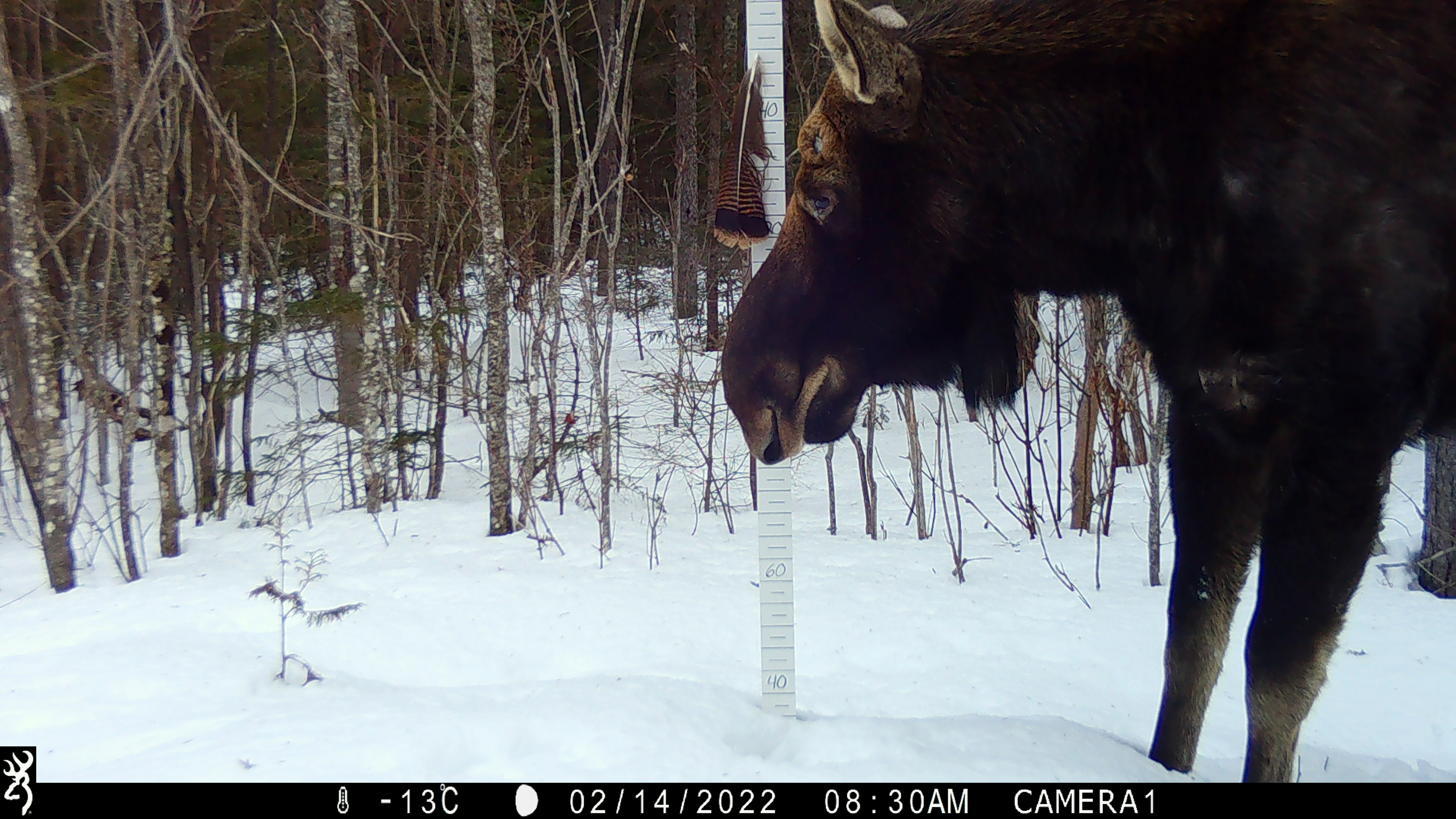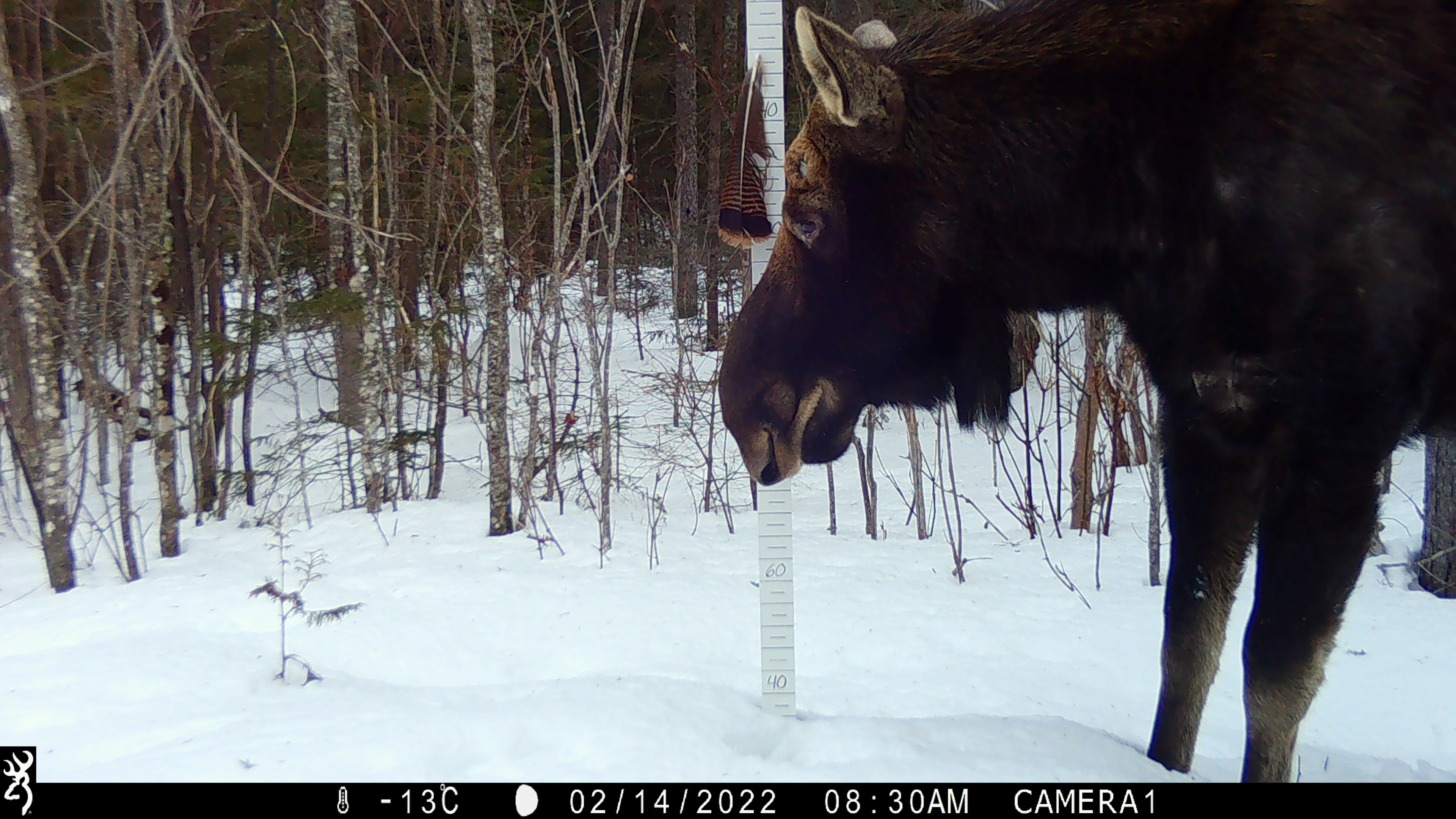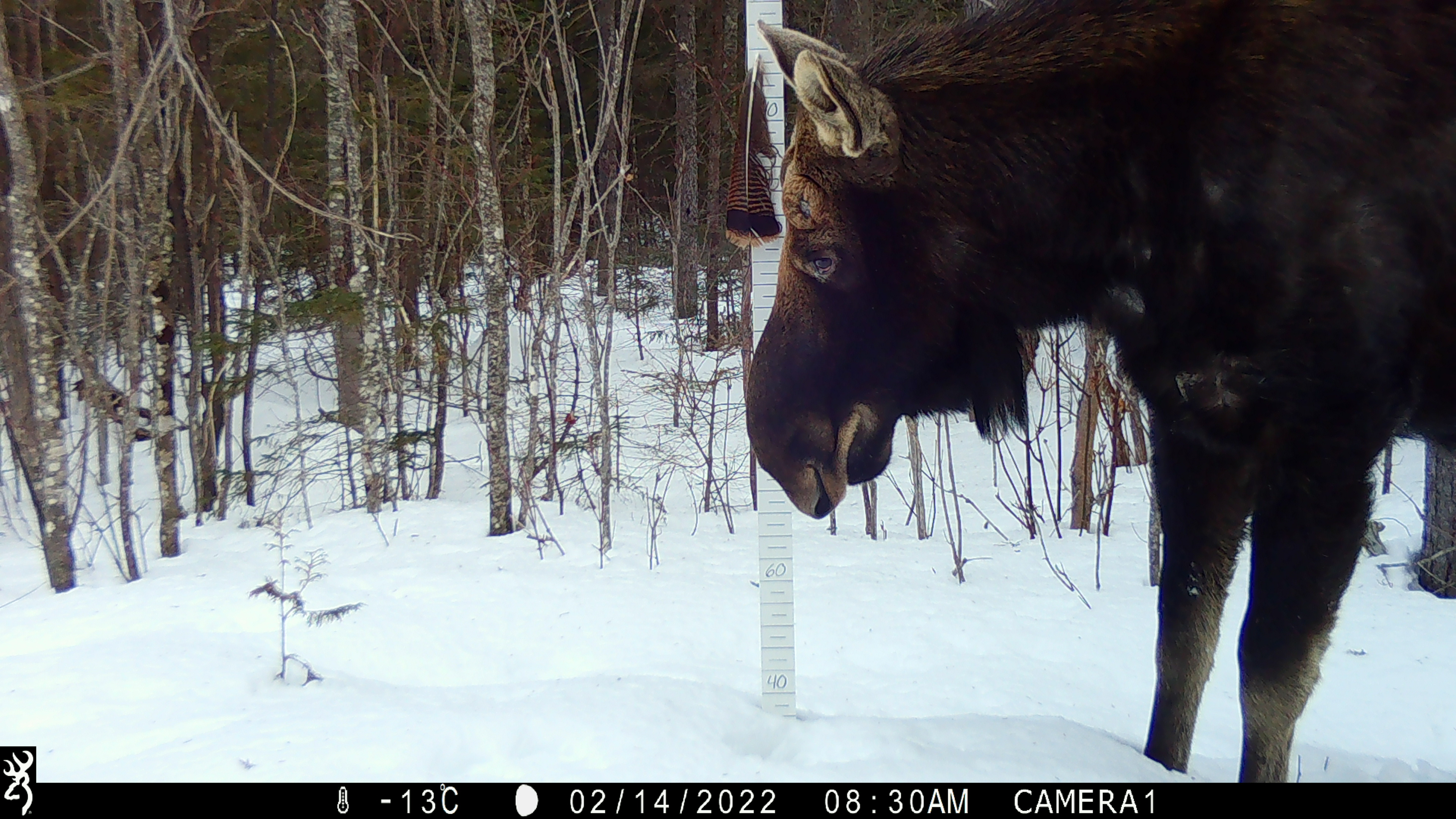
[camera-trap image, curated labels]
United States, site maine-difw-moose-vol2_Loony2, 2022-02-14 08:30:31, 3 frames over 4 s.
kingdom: Animalia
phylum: Chordata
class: Mammalia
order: Artiodactyla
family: Cervidae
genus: Alces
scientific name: Alces alces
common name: moose